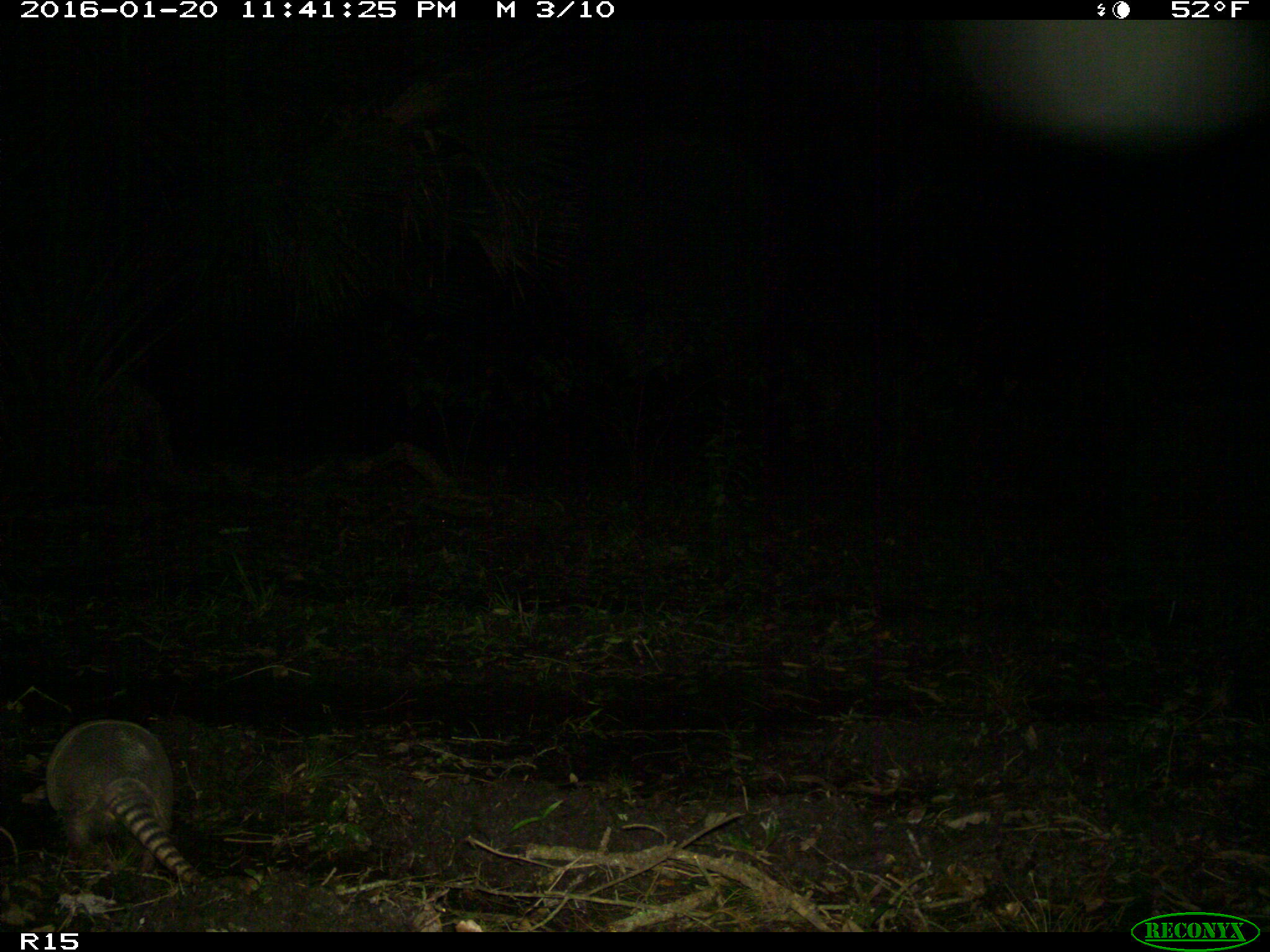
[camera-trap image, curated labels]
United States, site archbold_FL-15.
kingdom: Animalia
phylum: Chordata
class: Mammalia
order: Cingulata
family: Dasypodidae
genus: Dasypus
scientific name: Dasypus novemcinctus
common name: nine-banded armadillo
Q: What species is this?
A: Dasypus novemcinctus (nine-banded armadillo).